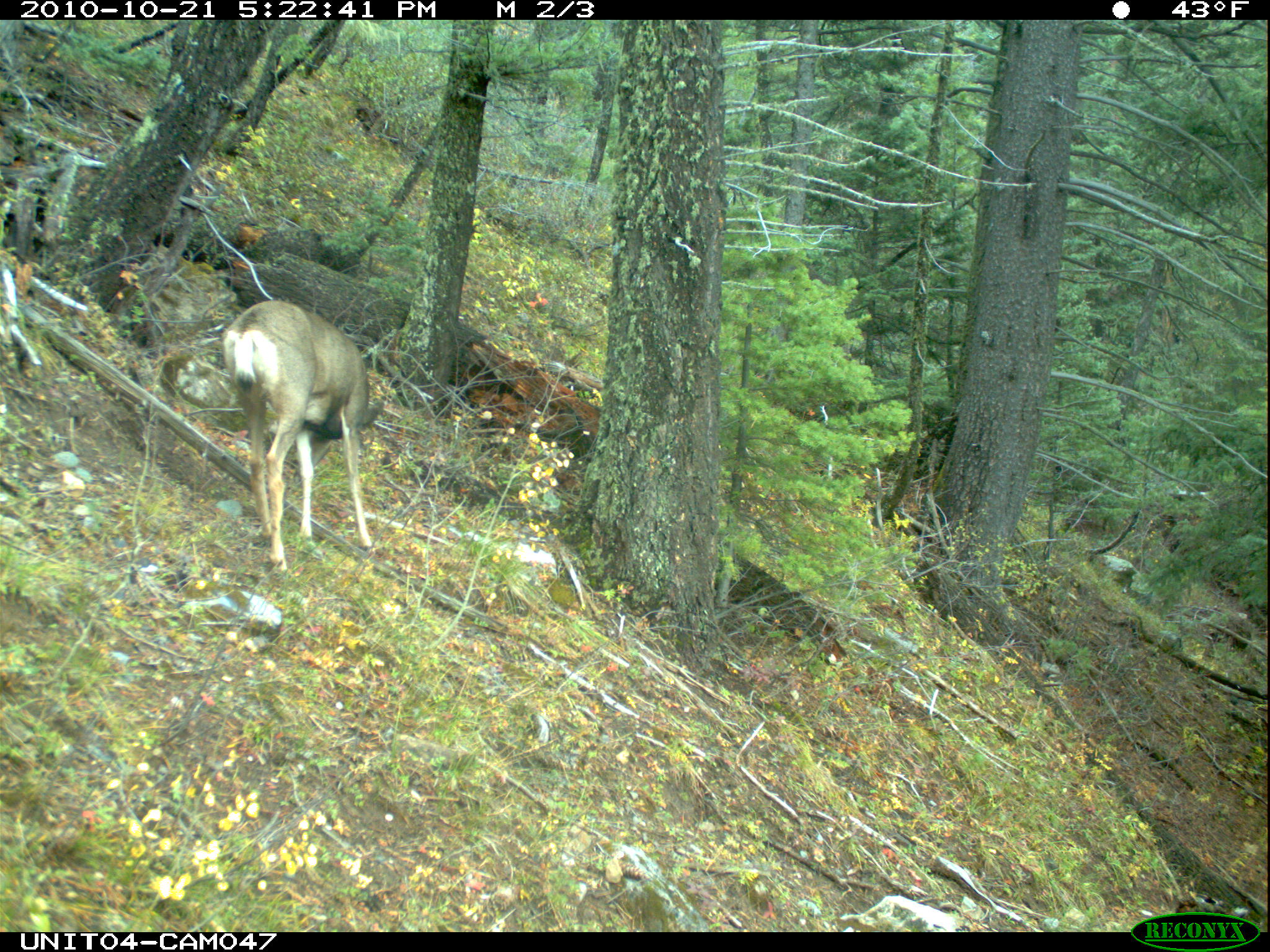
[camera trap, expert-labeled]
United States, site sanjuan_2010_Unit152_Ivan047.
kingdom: Animalia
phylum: Chordata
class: Mammalia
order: Artiodactyla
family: Cervidae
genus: Odocoileus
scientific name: Odocoileus hemionus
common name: mule deer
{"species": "Odocoileus hemionus (mule deer)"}